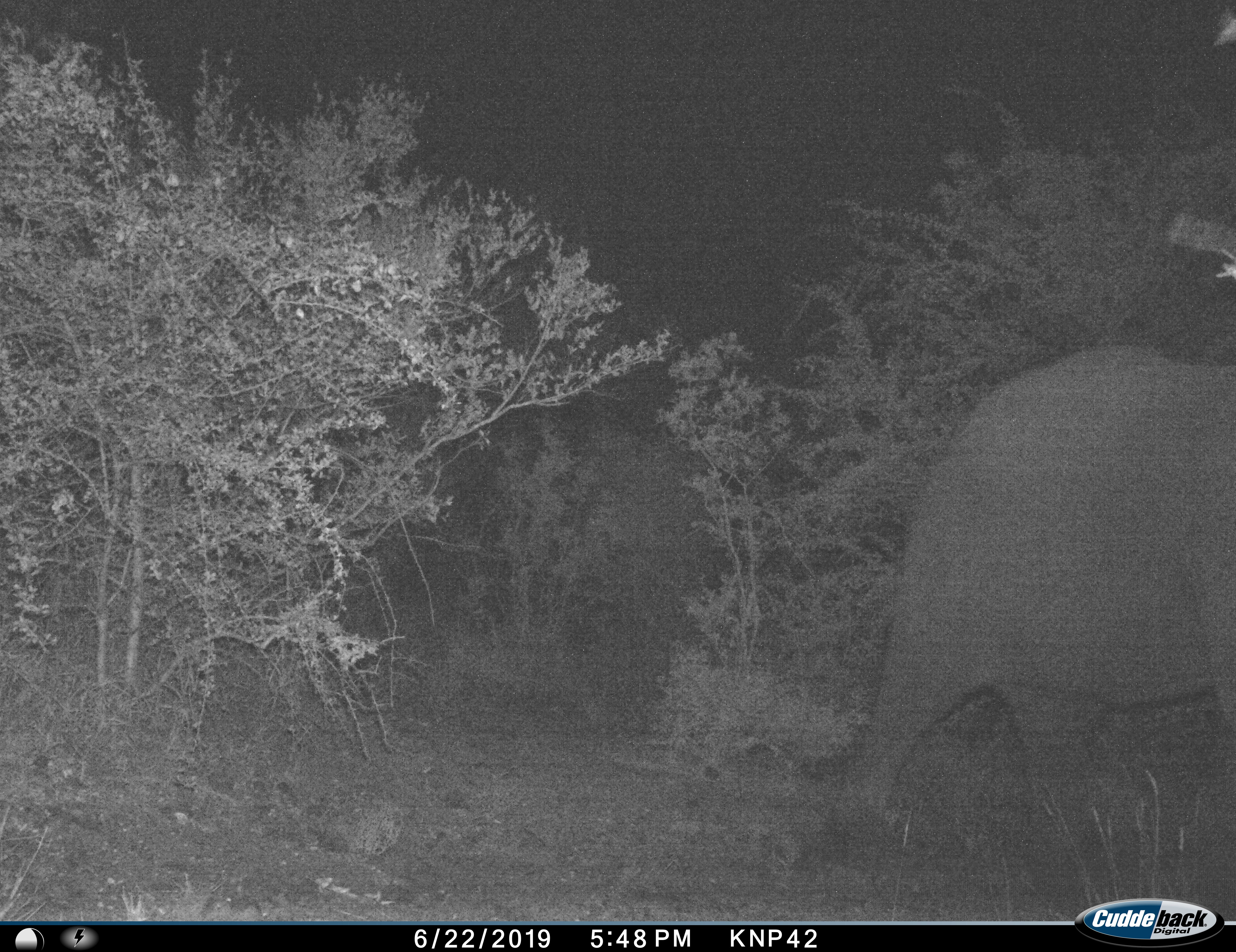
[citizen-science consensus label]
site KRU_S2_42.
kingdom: Animalia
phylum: Chordata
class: Mammalia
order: Proboscidea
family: Elephantidae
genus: Loxodonta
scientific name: Loxodonta africana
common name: african bush elephant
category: elephant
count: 1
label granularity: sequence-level